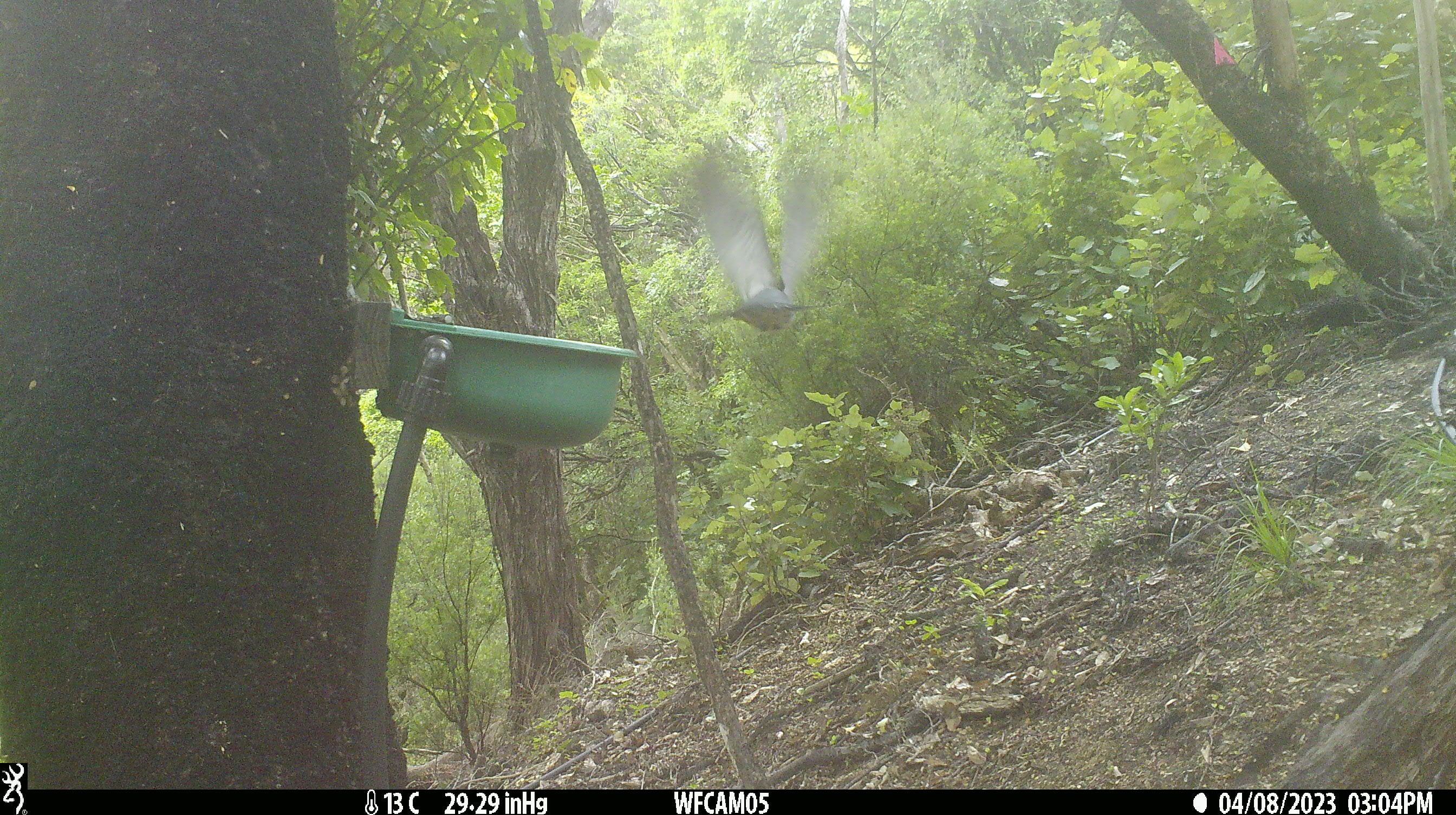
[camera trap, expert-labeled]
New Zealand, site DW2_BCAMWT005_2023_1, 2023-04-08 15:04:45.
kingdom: Animalia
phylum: Chordata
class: Aves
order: Columbiformes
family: Columbidae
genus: Hemiphaga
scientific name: Hemiphaga novaeseelandiae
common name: new zealand pigeon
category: kereru